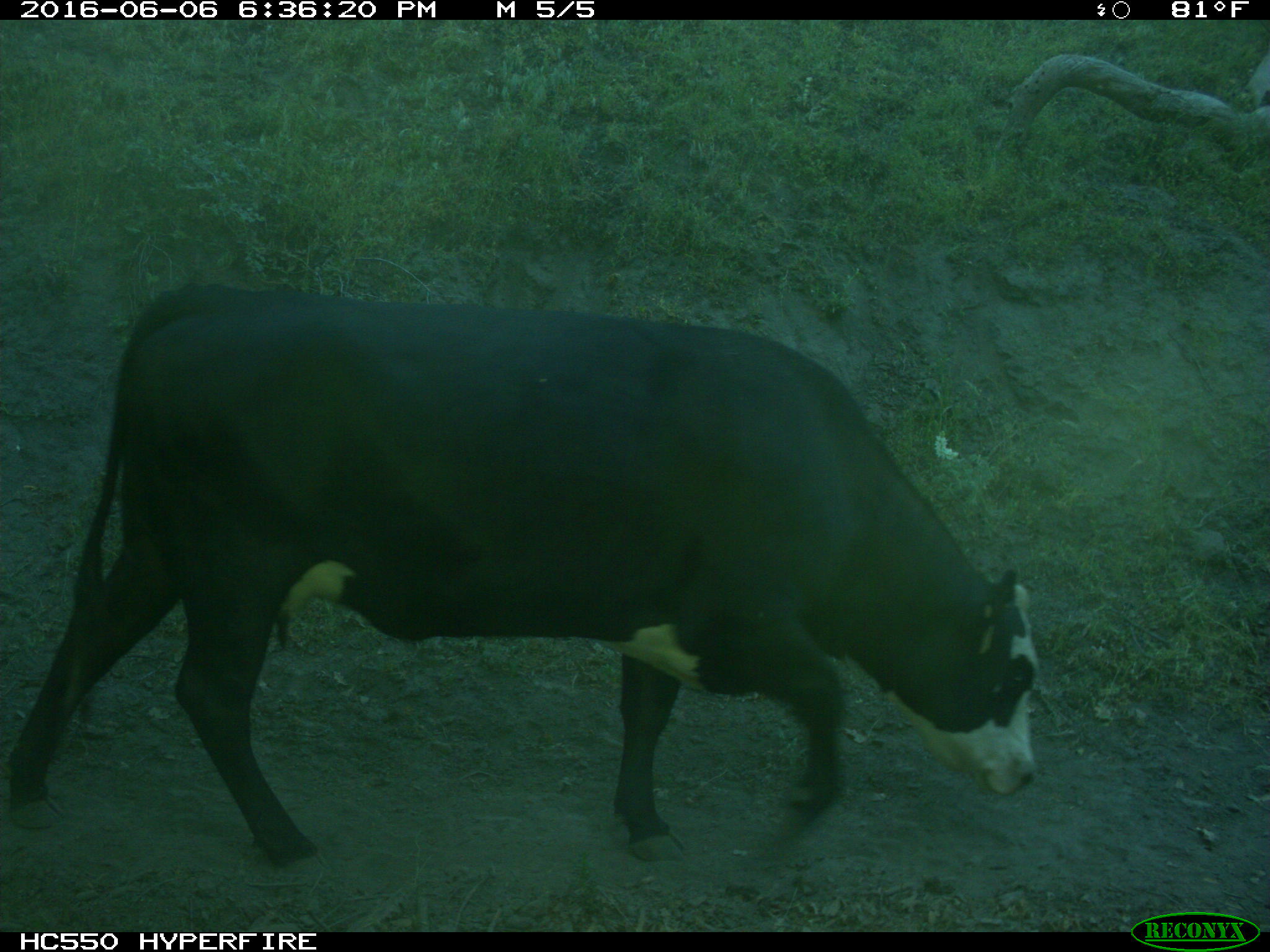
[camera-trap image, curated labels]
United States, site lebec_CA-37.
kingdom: Animalia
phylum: Chordata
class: Mammalia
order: Artiodactyla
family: Bovidae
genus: Bos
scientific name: Bos taurus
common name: domestic cow